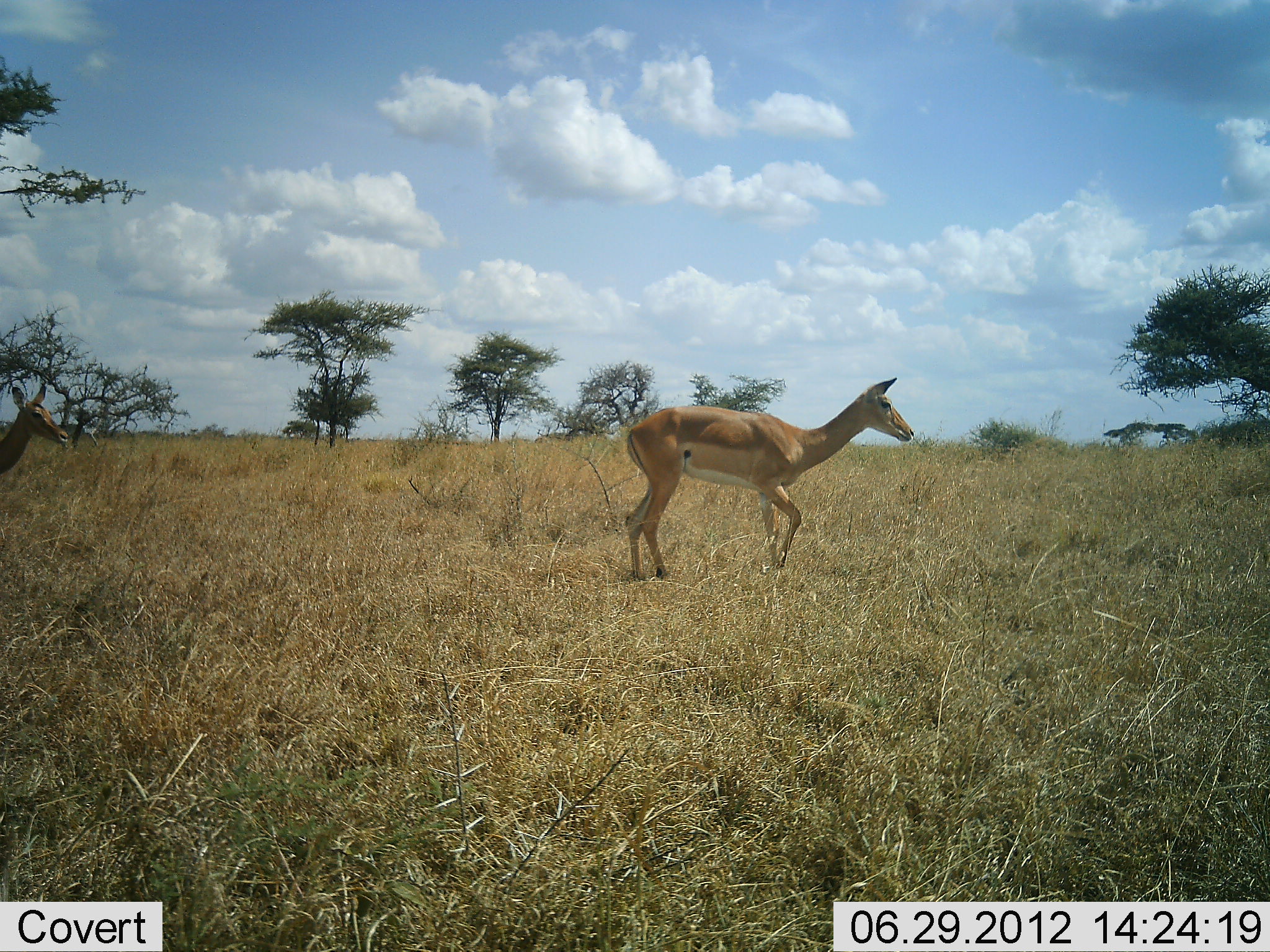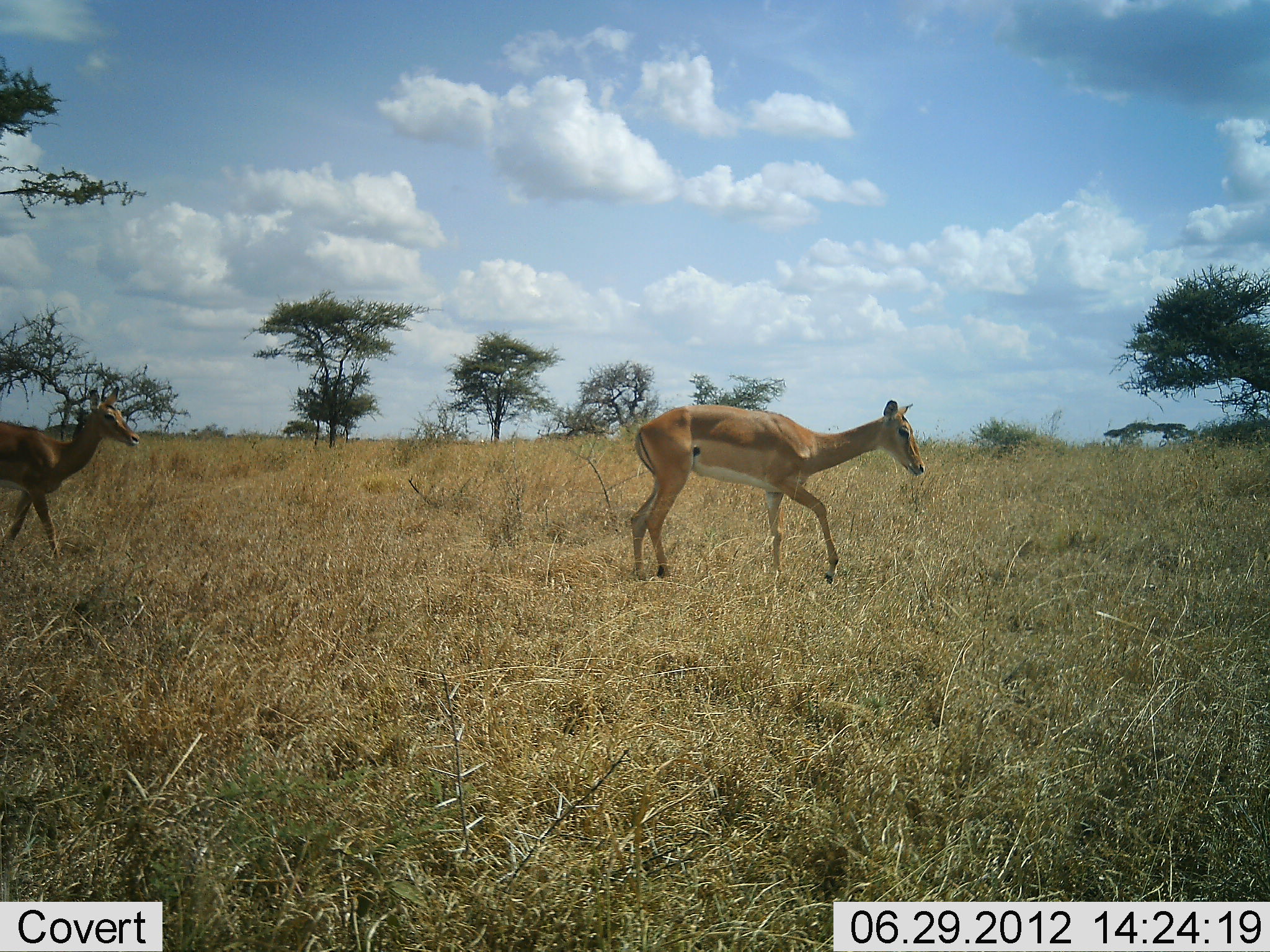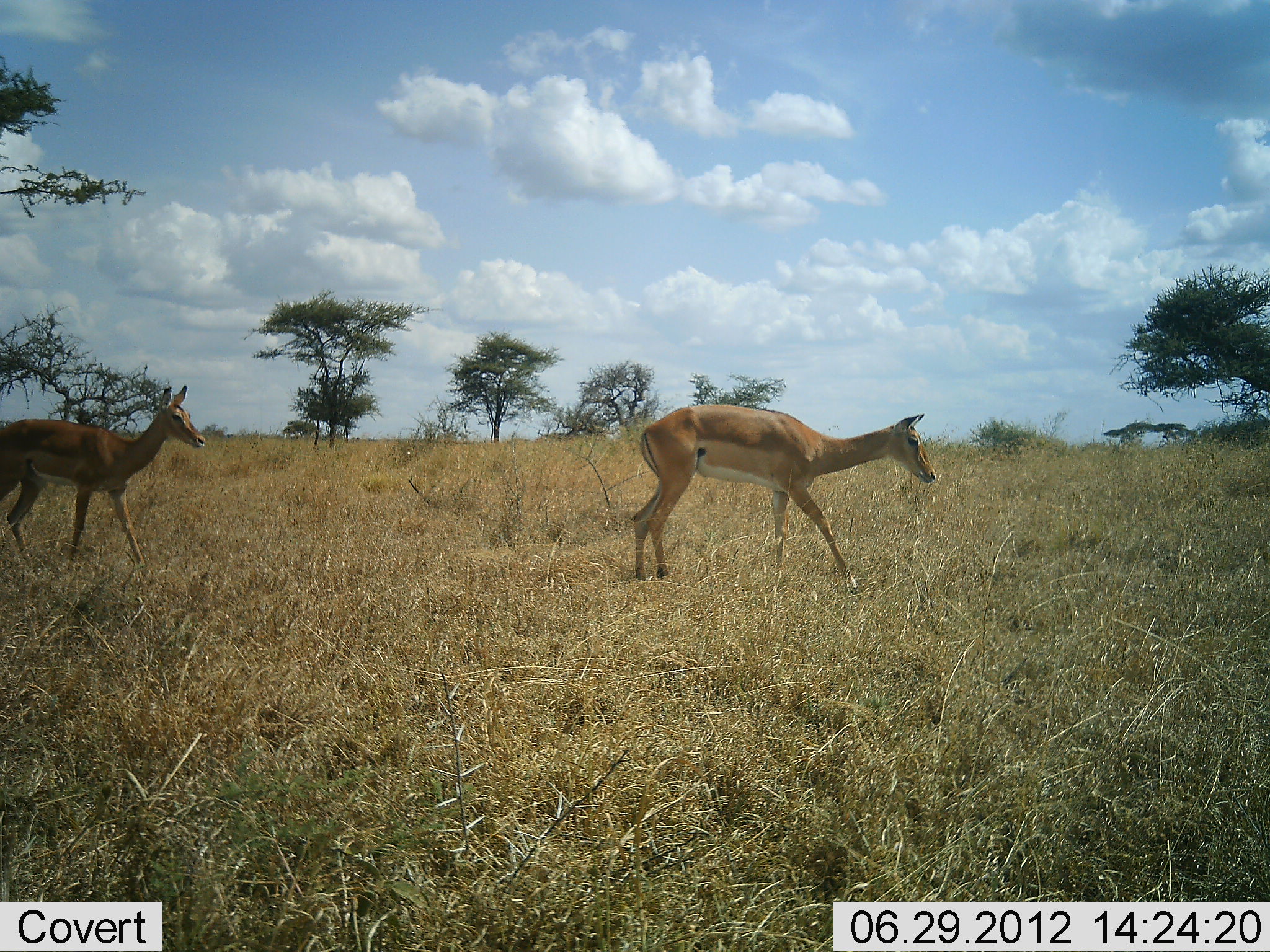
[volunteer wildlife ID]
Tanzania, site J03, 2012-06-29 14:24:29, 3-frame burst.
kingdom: Animalia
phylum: Chordata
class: Mammalia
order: Artiodactyla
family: Bovidae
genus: Aepyceros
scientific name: Aepyceros melampus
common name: impala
Impala (Aepyceros melampus), count 2. Behavior (volunteer vote fractions): standing 20%, resting 0%, moving 90%, interacting 0%. Young present (vote fraction): 10%. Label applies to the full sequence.